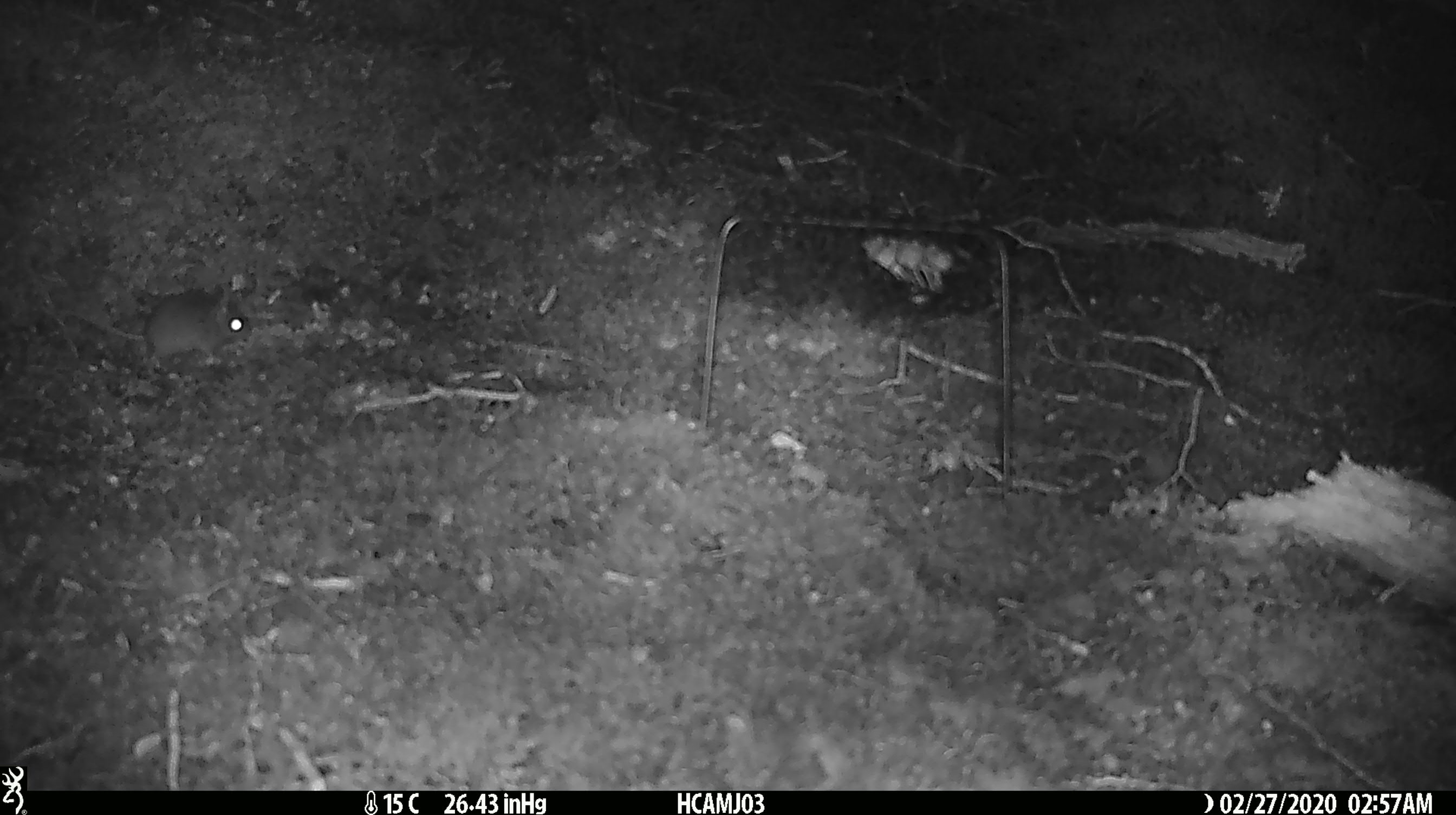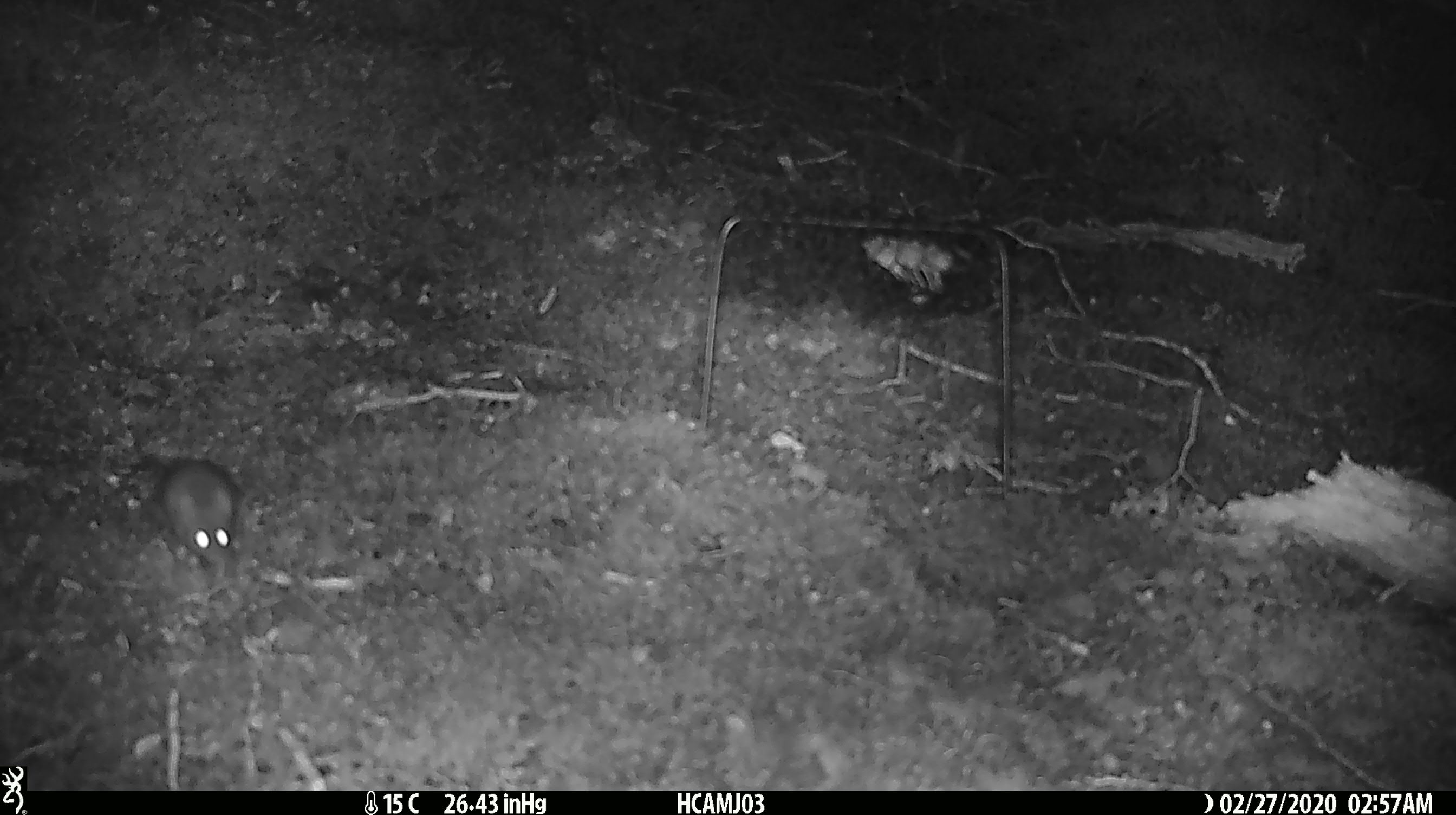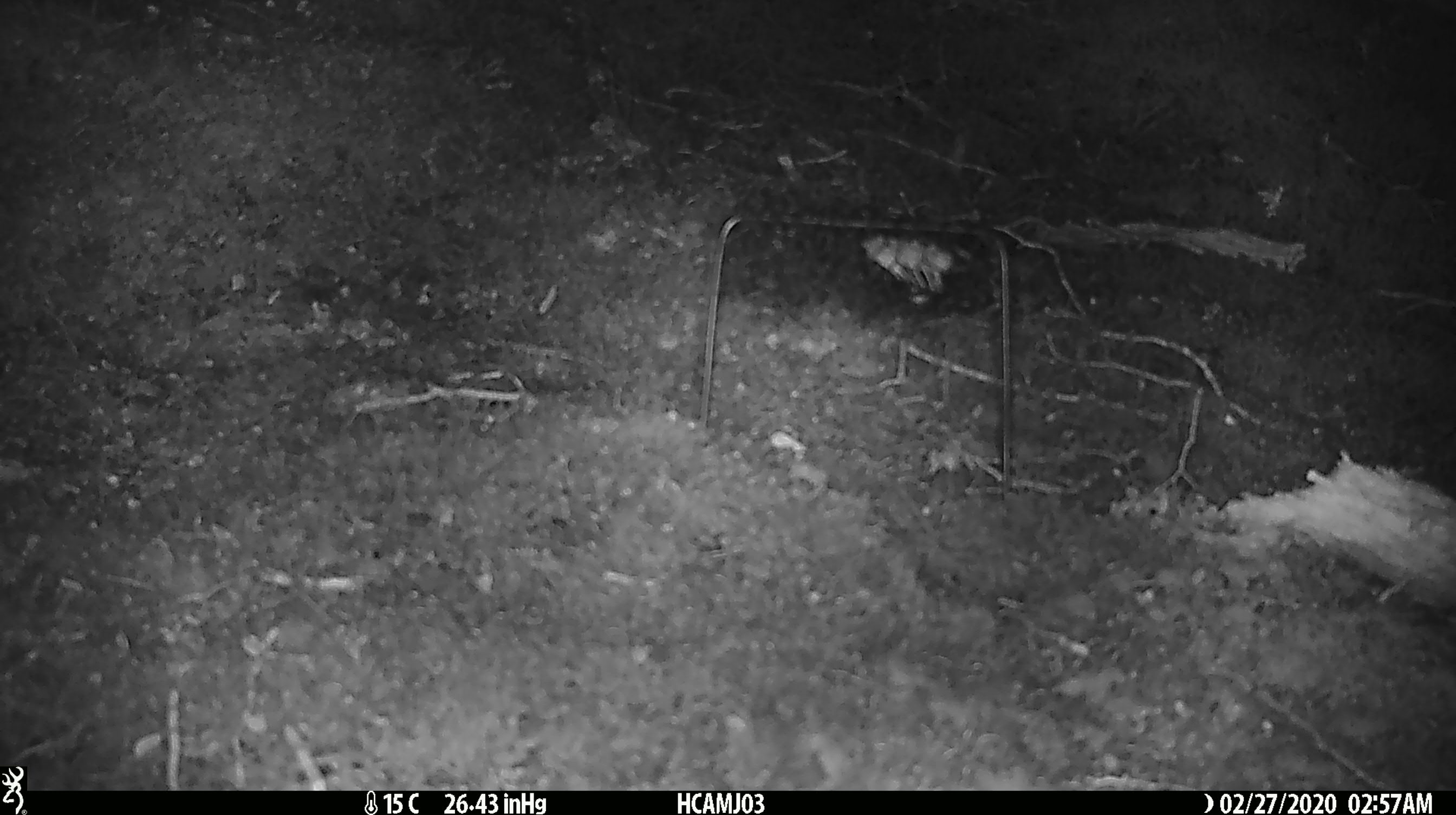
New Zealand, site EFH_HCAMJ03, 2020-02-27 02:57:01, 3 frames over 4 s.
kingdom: Animalia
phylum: Chordata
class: Mammalia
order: Rodentia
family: Muridae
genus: Mus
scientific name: Mus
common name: mouse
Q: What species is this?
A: Mouse (Mus).